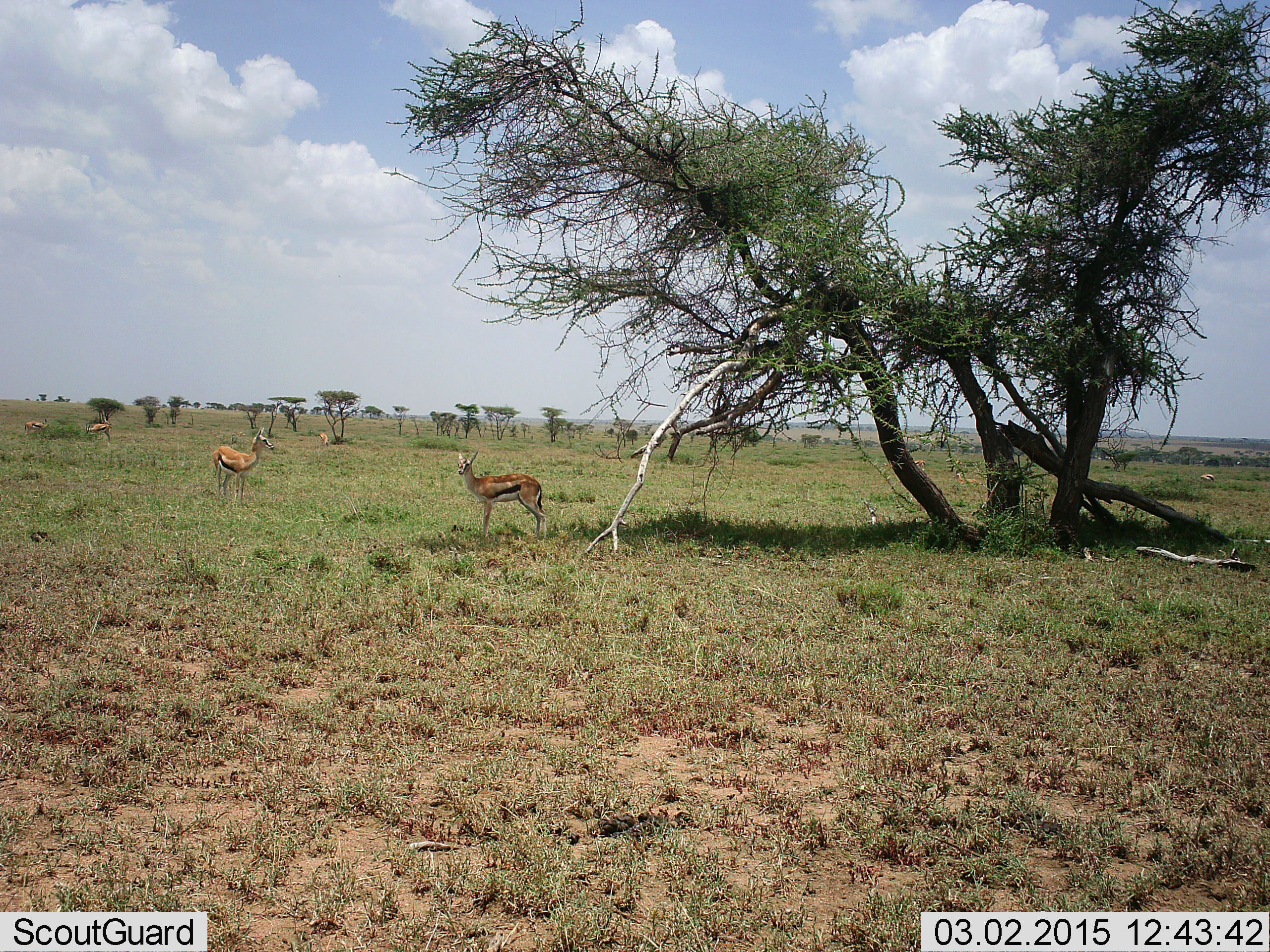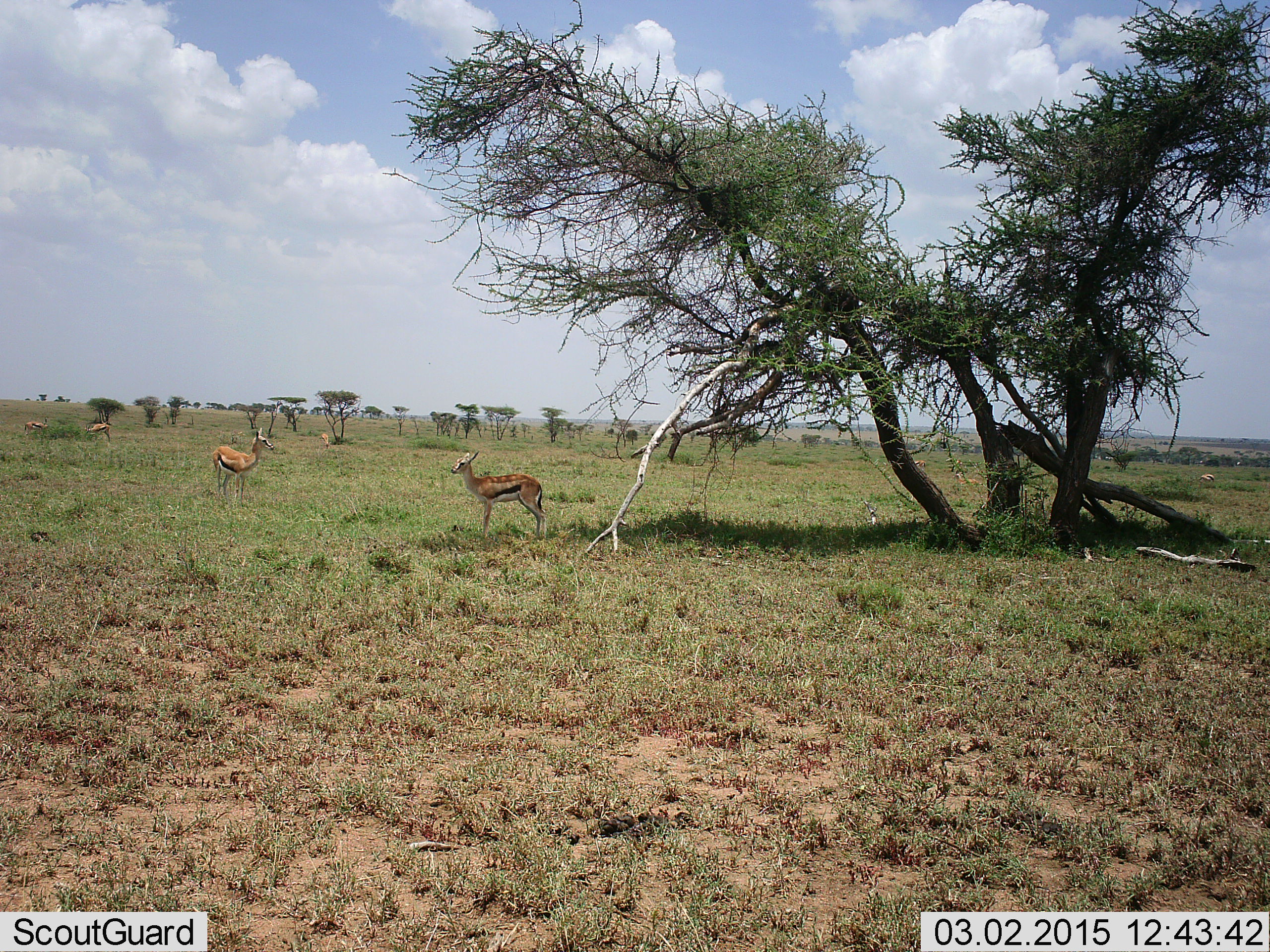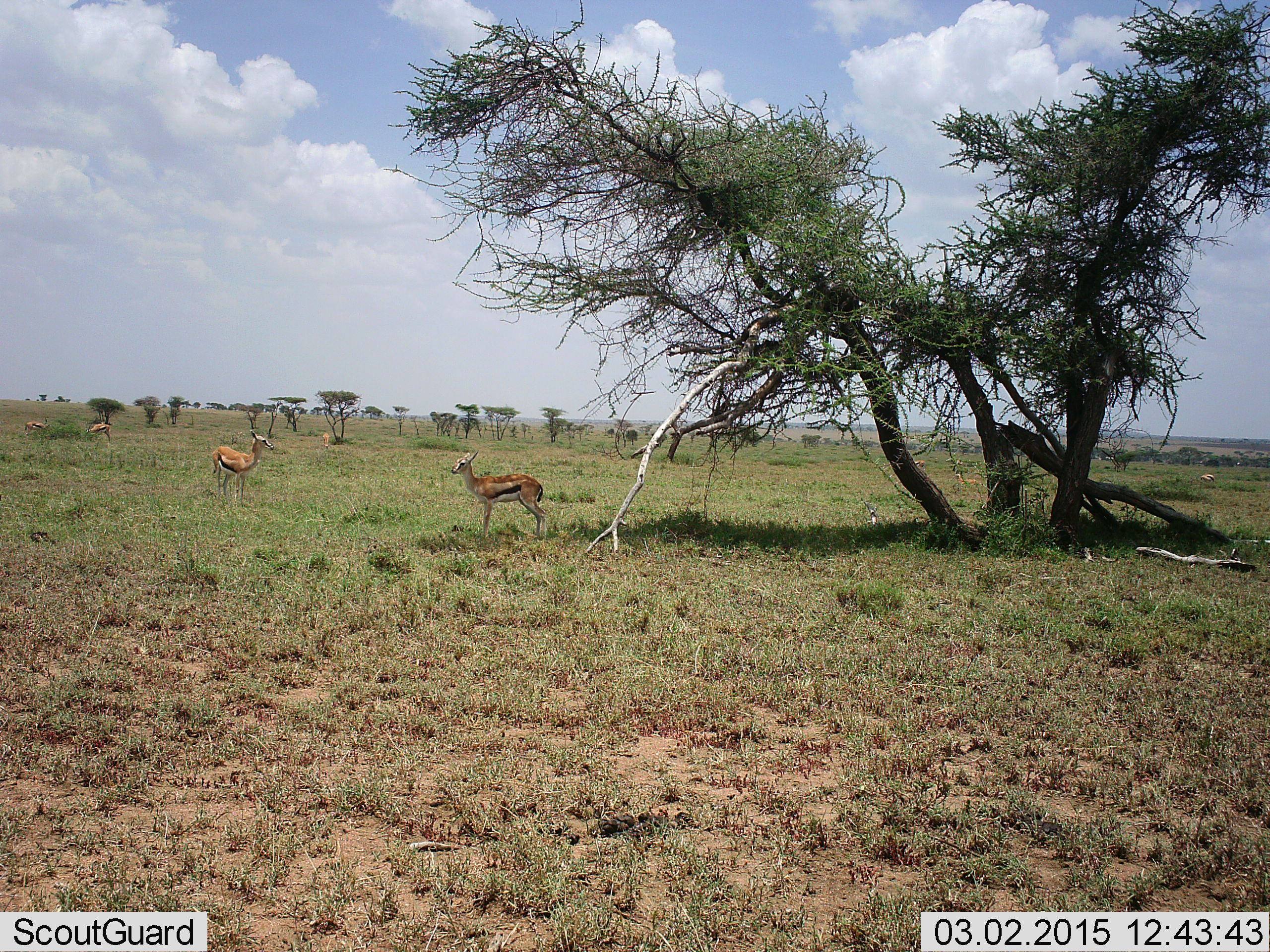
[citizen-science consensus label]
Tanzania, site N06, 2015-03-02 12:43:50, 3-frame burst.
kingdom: Animalia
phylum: Chordata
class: Mammalia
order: Artiodactyla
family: Bovidae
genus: Eudorcas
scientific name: Eudorcas thomsonii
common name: thomson's gazelle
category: gazellethomsons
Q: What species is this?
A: Gazellethomsons (thomson's gazelle) (Eudorcas thomsonii).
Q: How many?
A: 5.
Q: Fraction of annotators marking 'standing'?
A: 90%.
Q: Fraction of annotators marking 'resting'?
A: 10%.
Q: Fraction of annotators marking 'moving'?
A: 10%.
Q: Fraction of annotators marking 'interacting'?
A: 0%.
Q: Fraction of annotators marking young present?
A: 0%.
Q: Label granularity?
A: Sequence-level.